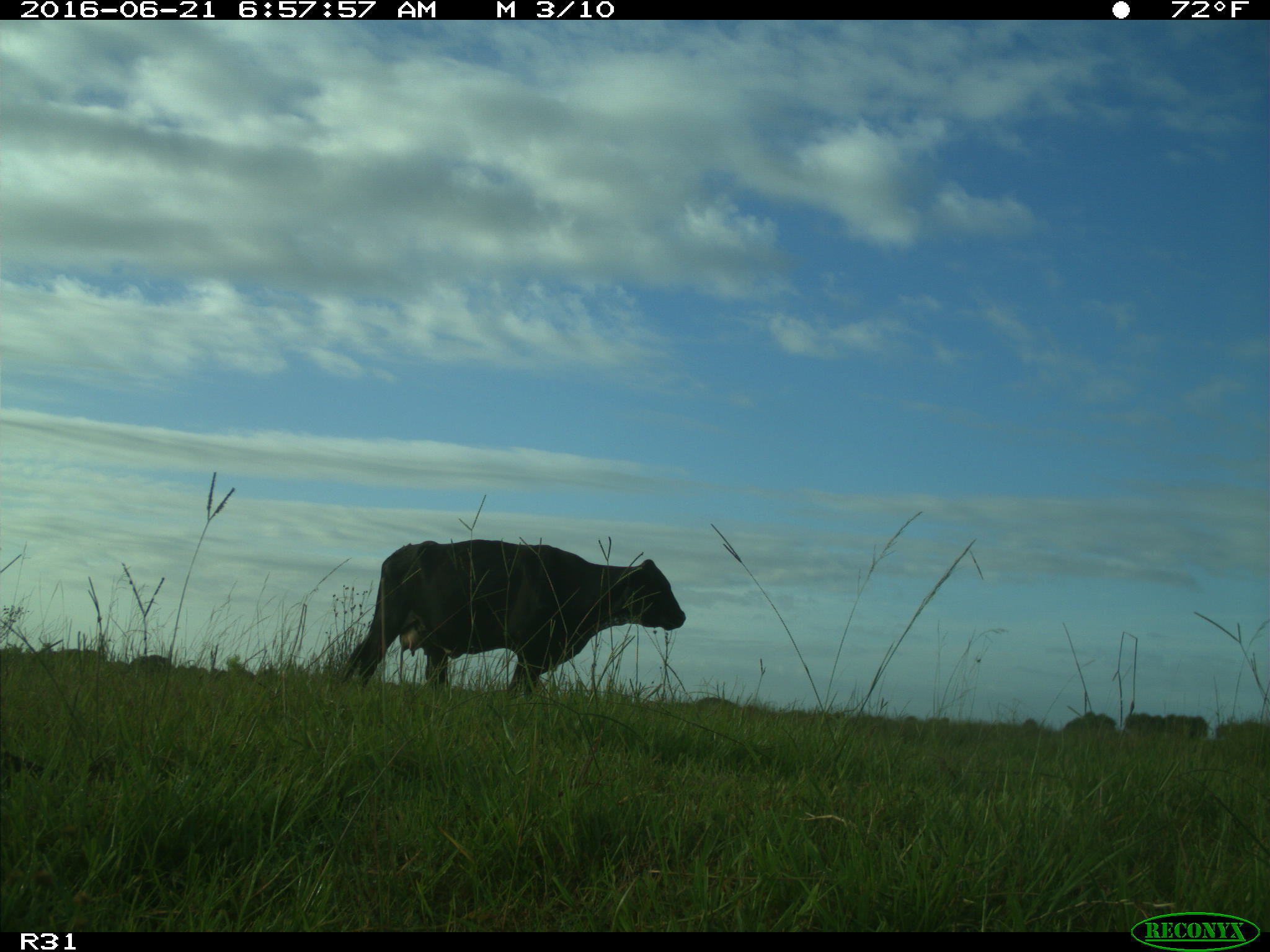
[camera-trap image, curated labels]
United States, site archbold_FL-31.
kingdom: Animalia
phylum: Chordata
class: Mammalia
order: Artiodactyla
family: Bovidae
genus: Bos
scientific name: Bos taurus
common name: domestic cow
Bos taurus (domestic cow).